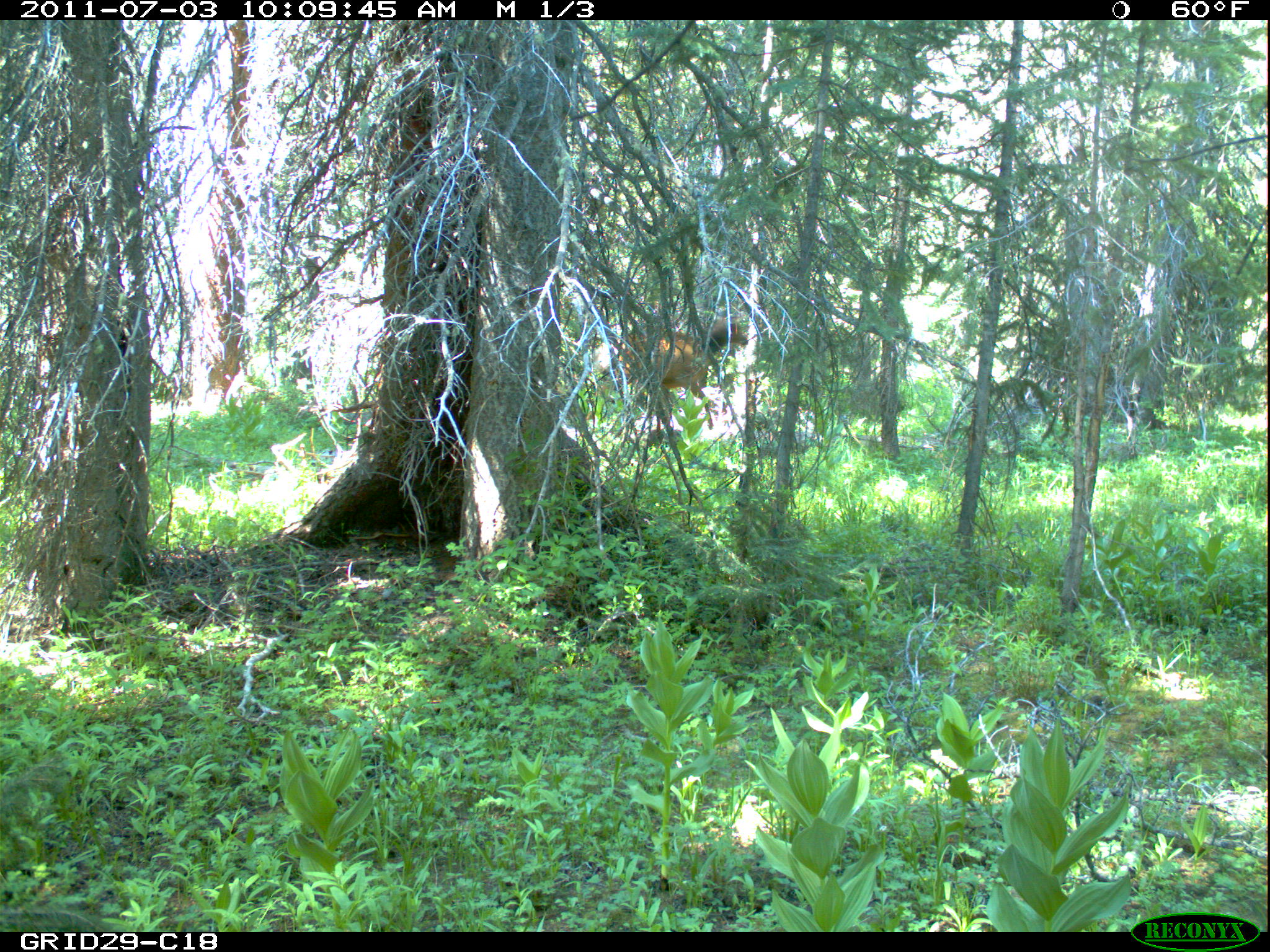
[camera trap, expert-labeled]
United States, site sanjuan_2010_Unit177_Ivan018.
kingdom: Animalia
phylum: Chordata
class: Mammalia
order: Artiodactyla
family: Cervidae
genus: Cervus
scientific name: Cervus elaphus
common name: red deer